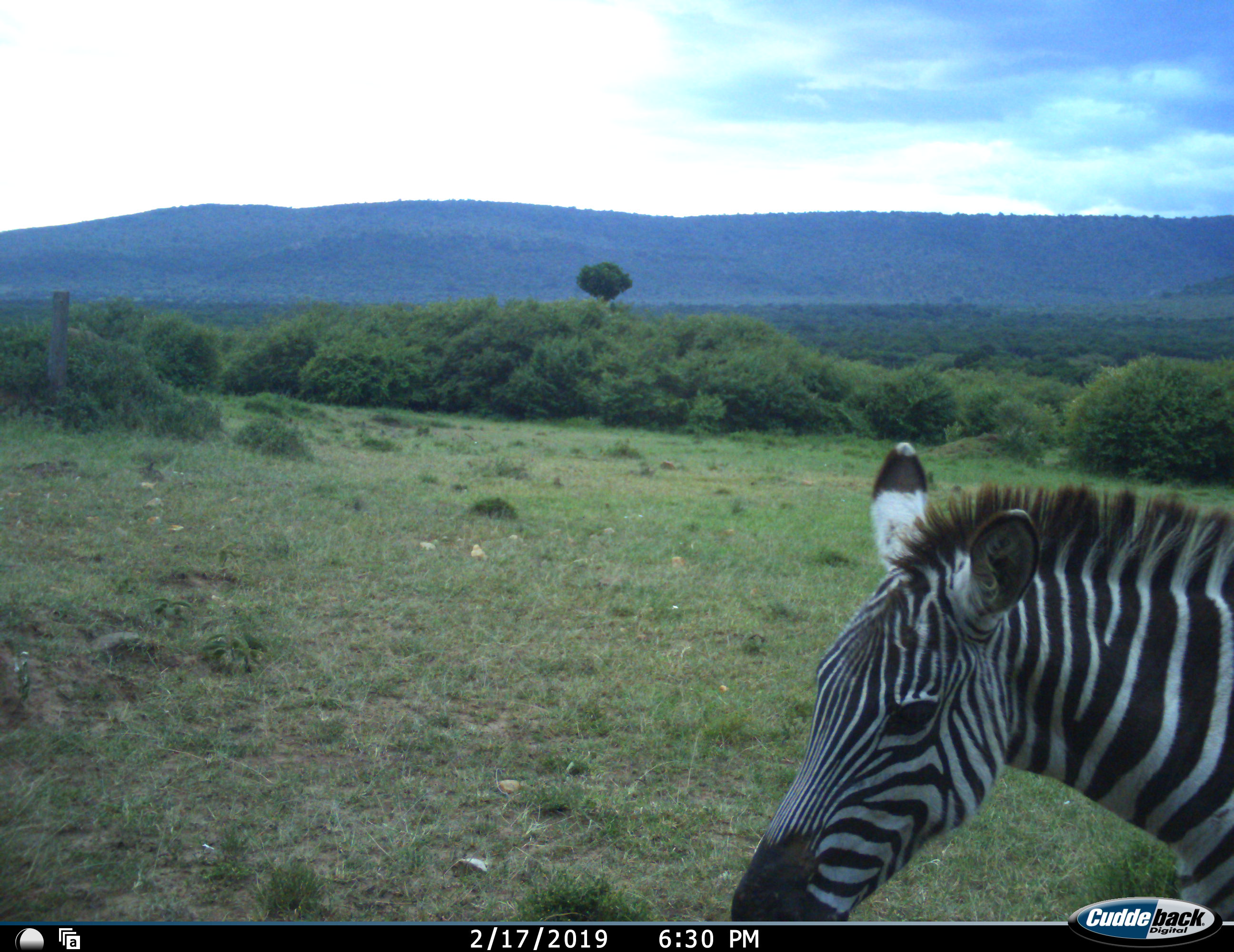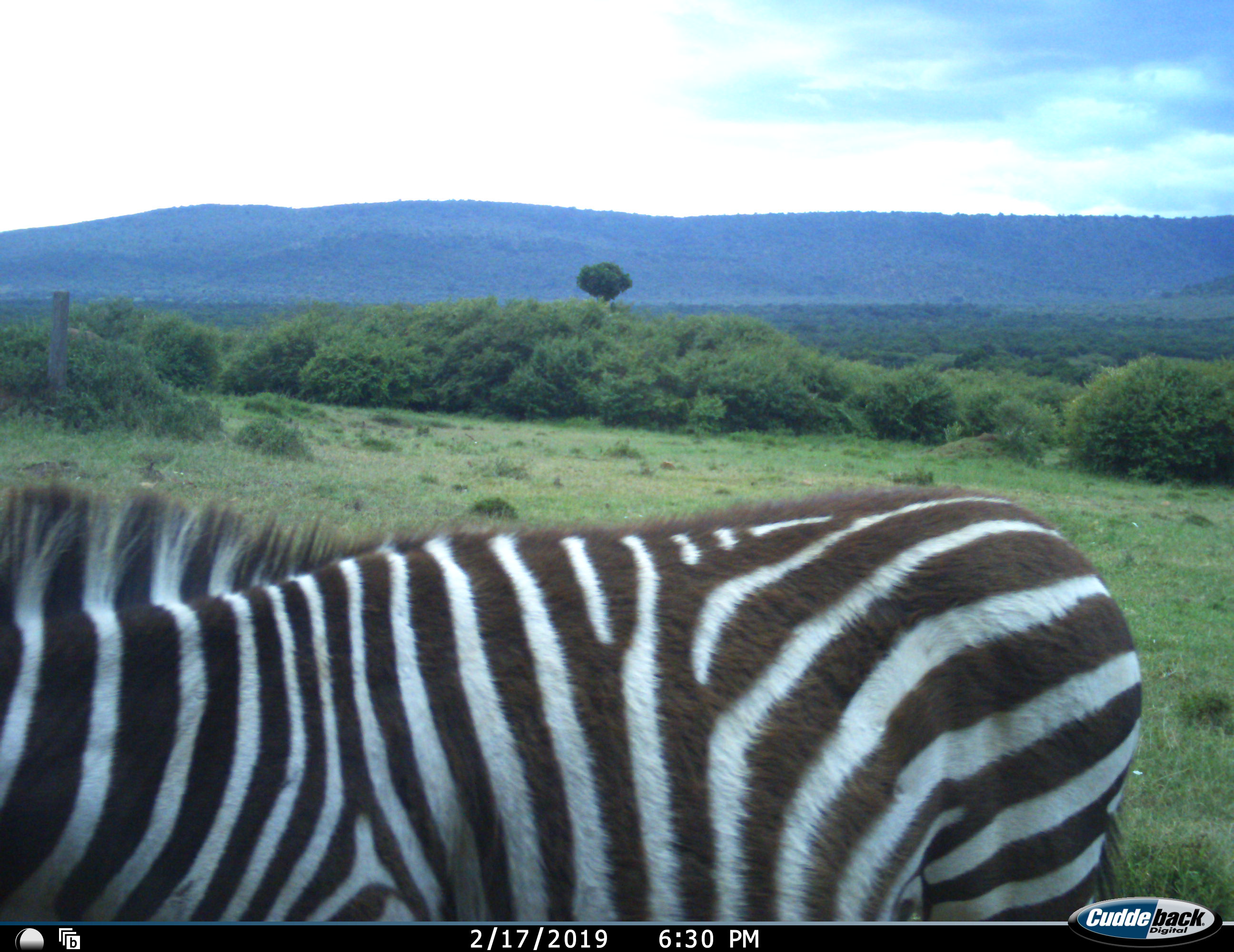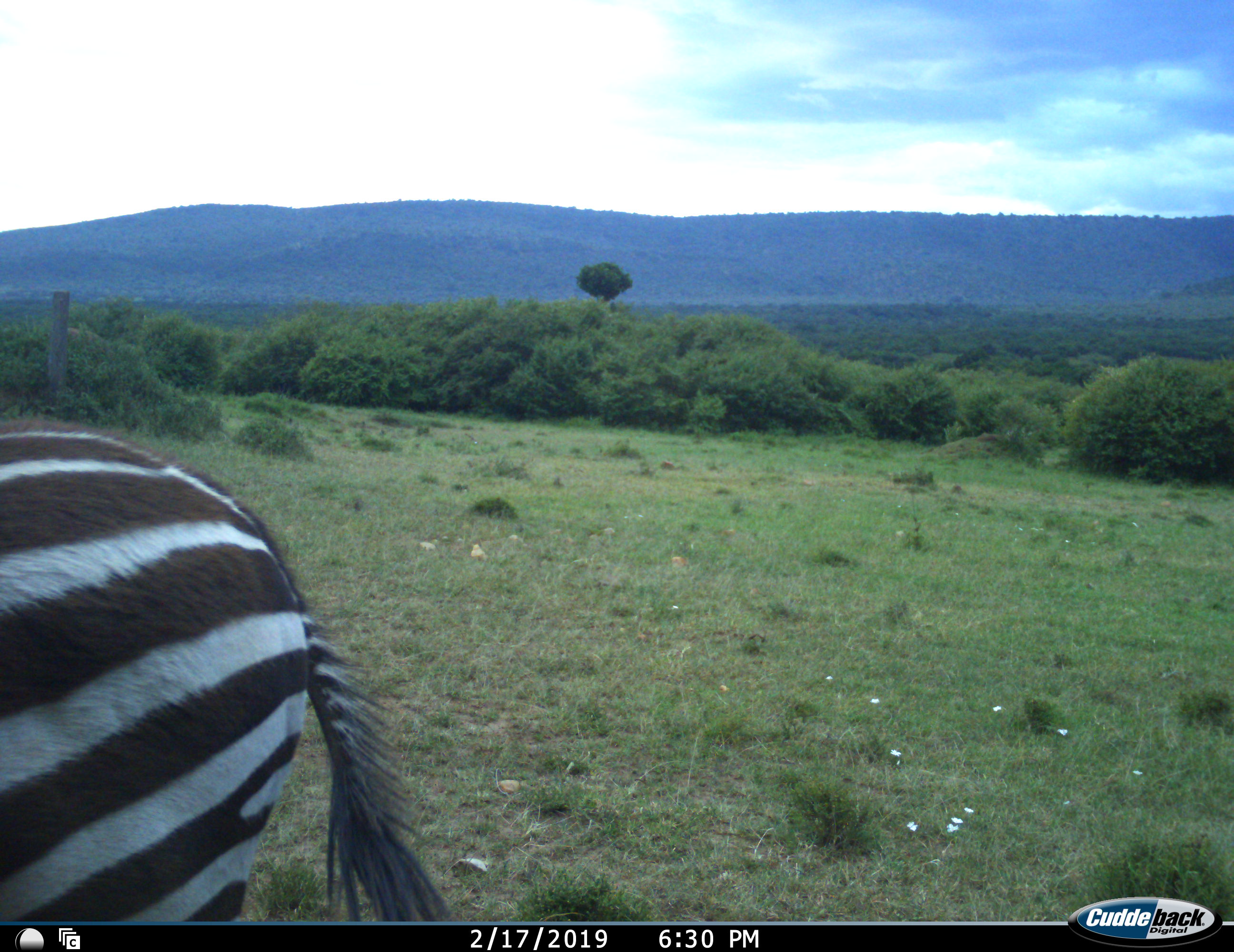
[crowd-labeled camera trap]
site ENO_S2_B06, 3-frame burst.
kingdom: Animalia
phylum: Chordata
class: Mammalia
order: Perissodactyla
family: Equidae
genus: Equus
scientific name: Equus quagga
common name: plains zebra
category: zebraplains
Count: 1.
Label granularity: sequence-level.